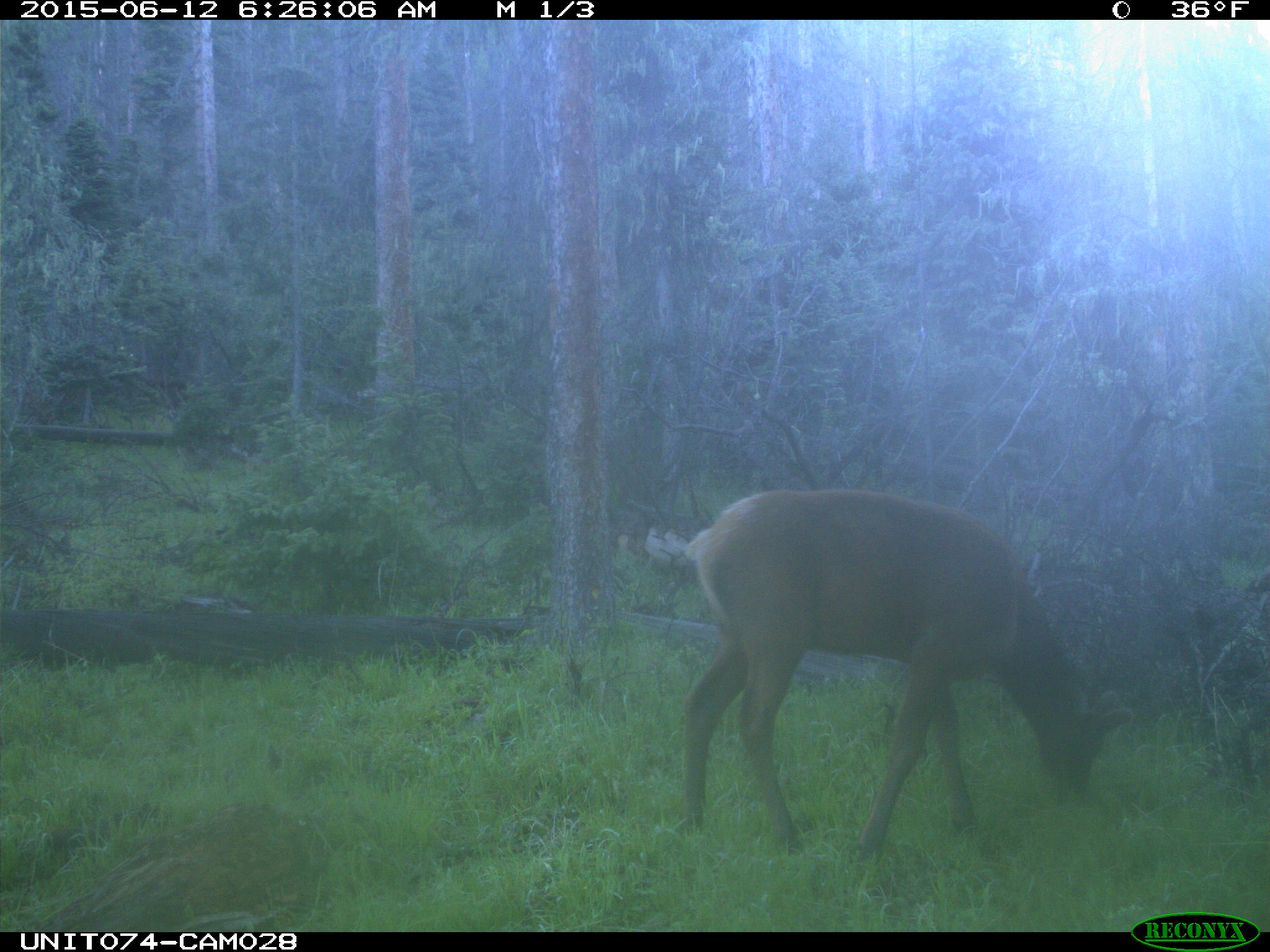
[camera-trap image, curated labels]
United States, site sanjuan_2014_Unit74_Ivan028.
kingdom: Animalia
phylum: Chordata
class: Mammalia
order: Artiodactyla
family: Cervidae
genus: Cervus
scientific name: Cervus elaphus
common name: red deer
Cervus elaphus (red deer).